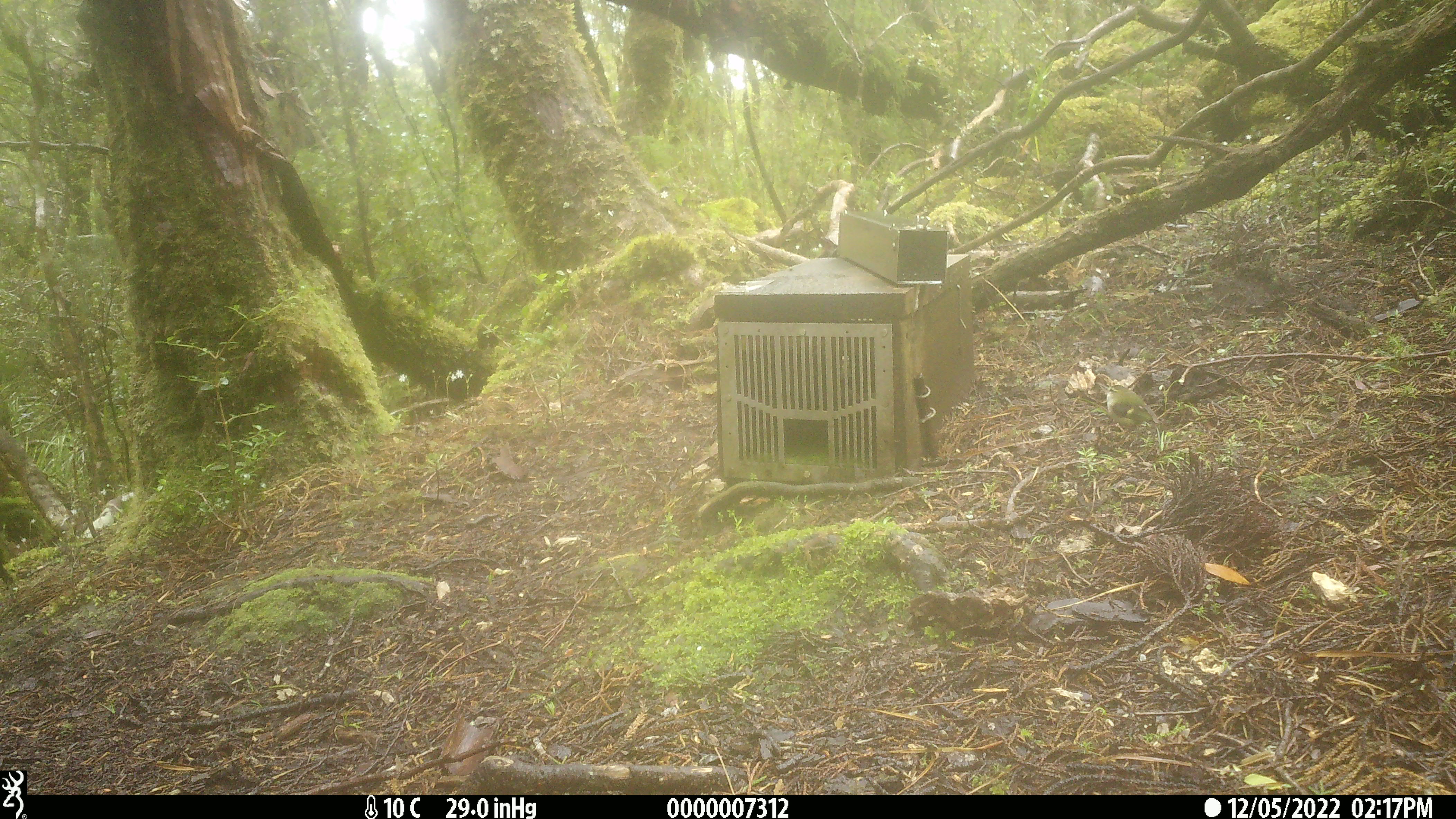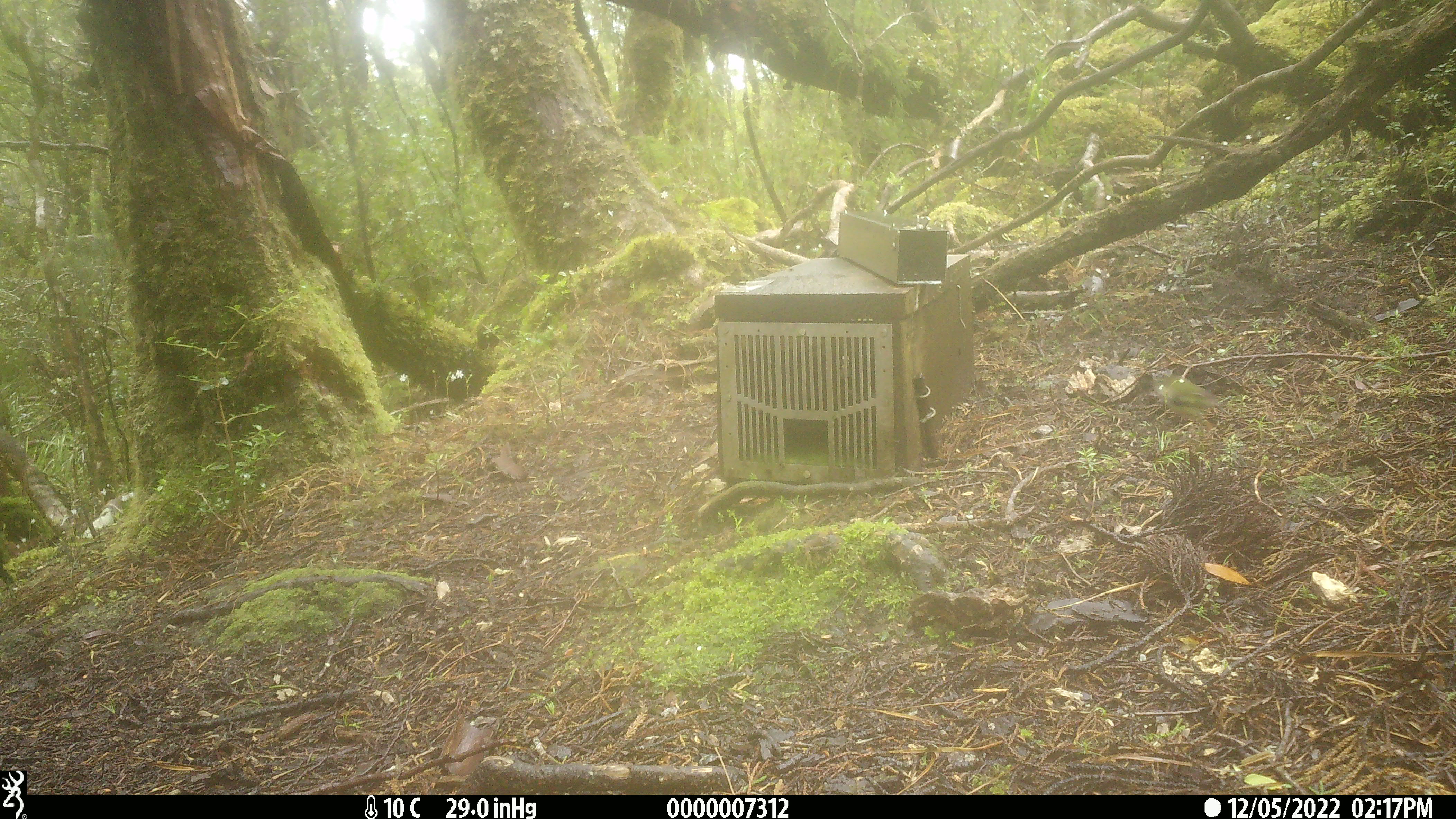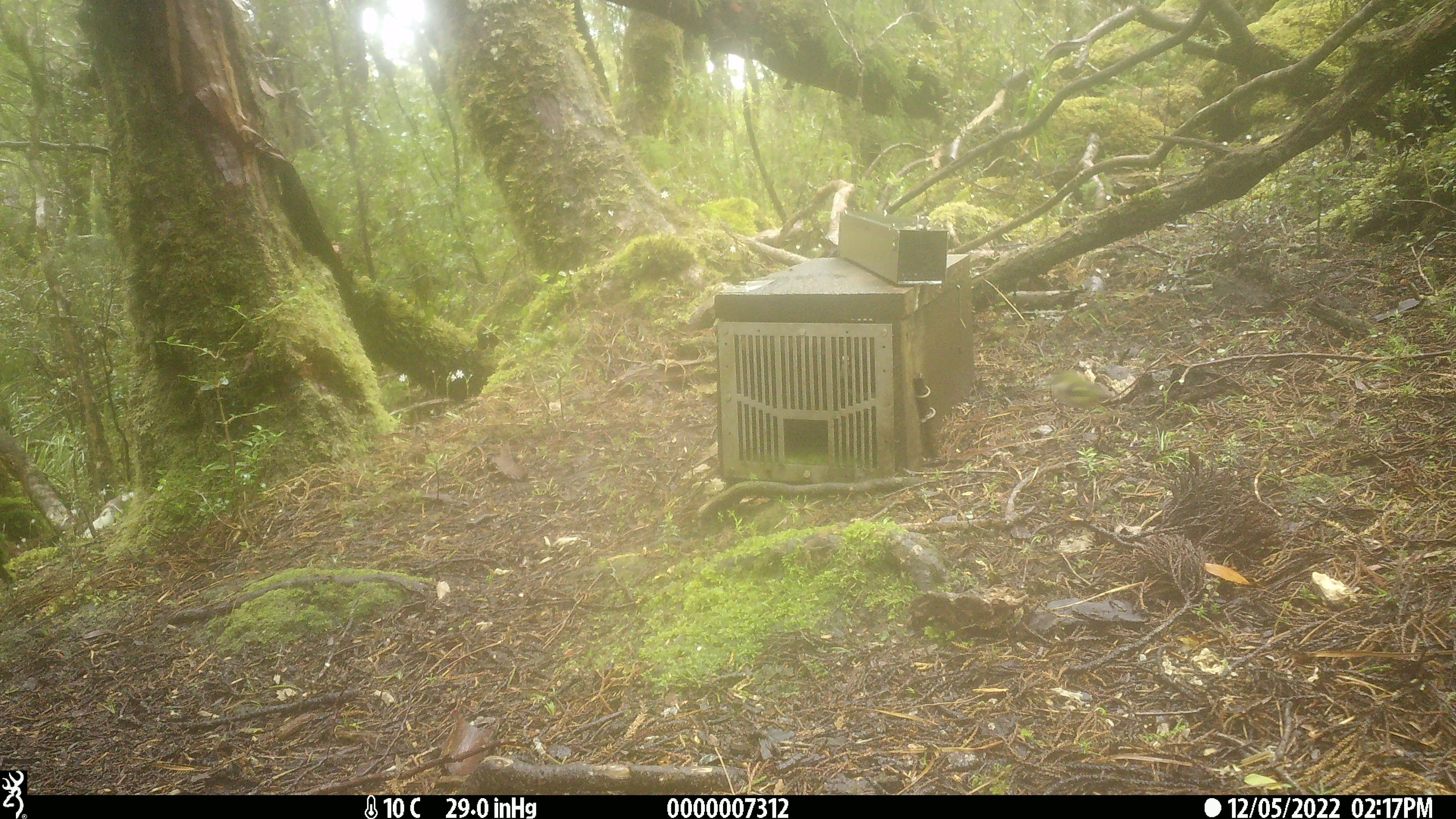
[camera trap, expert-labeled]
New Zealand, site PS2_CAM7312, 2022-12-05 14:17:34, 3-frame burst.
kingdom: Animalia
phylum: Chordata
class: Aves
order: Passeriformes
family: Acanthisittidae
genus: Acanthisitta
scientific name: Acanthisitta chloris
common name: rifleman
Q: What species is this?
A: Rifleman (Acanthisitta chloris).